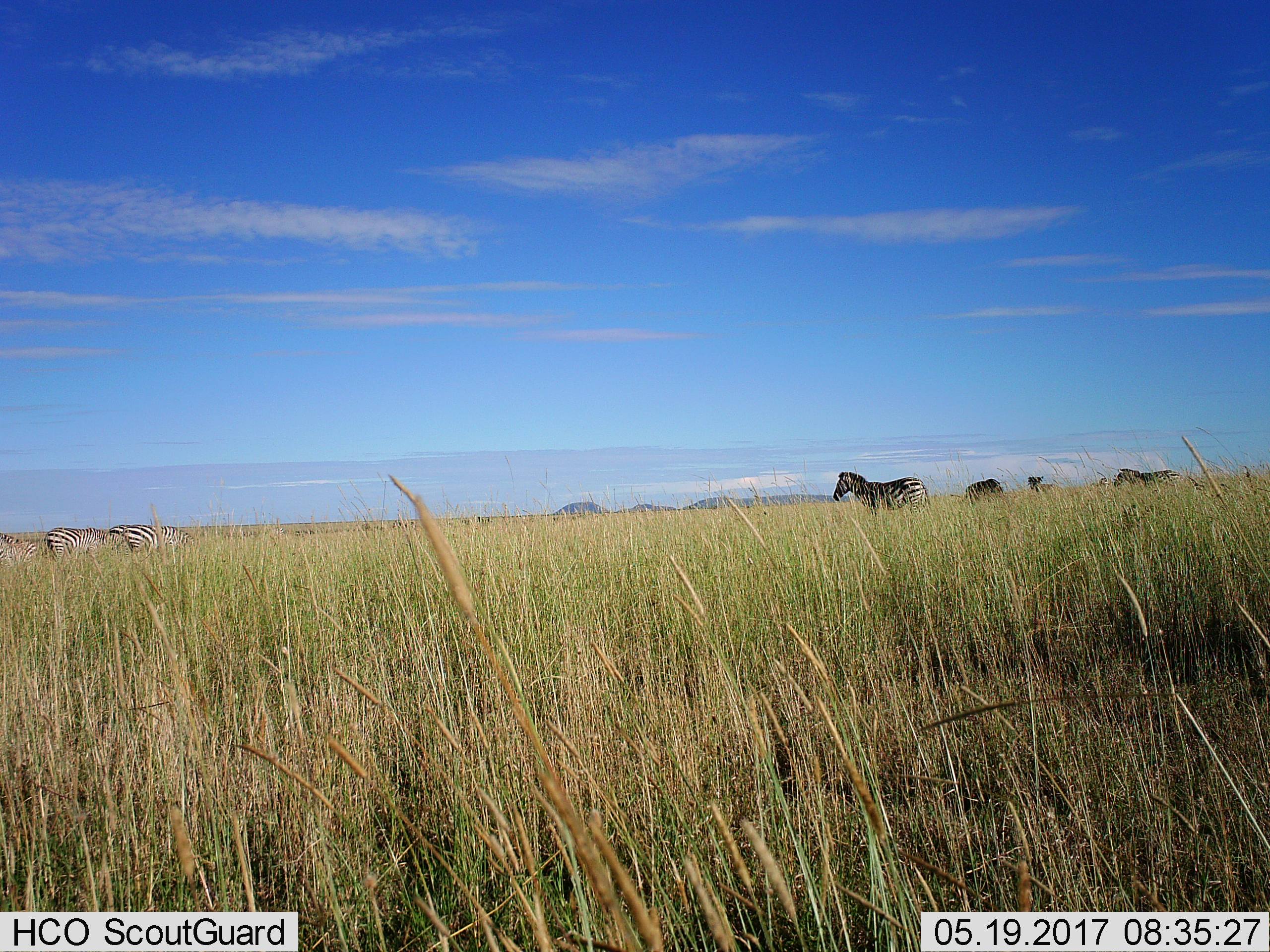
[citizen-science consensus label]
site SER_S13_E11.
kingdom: Animalia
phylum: Chordata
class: Mammalia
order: Perissodactyla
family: Equidae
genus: Equus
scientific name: Equus quagga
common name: plains zebra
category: zebraplains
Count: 7.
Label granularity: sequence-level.